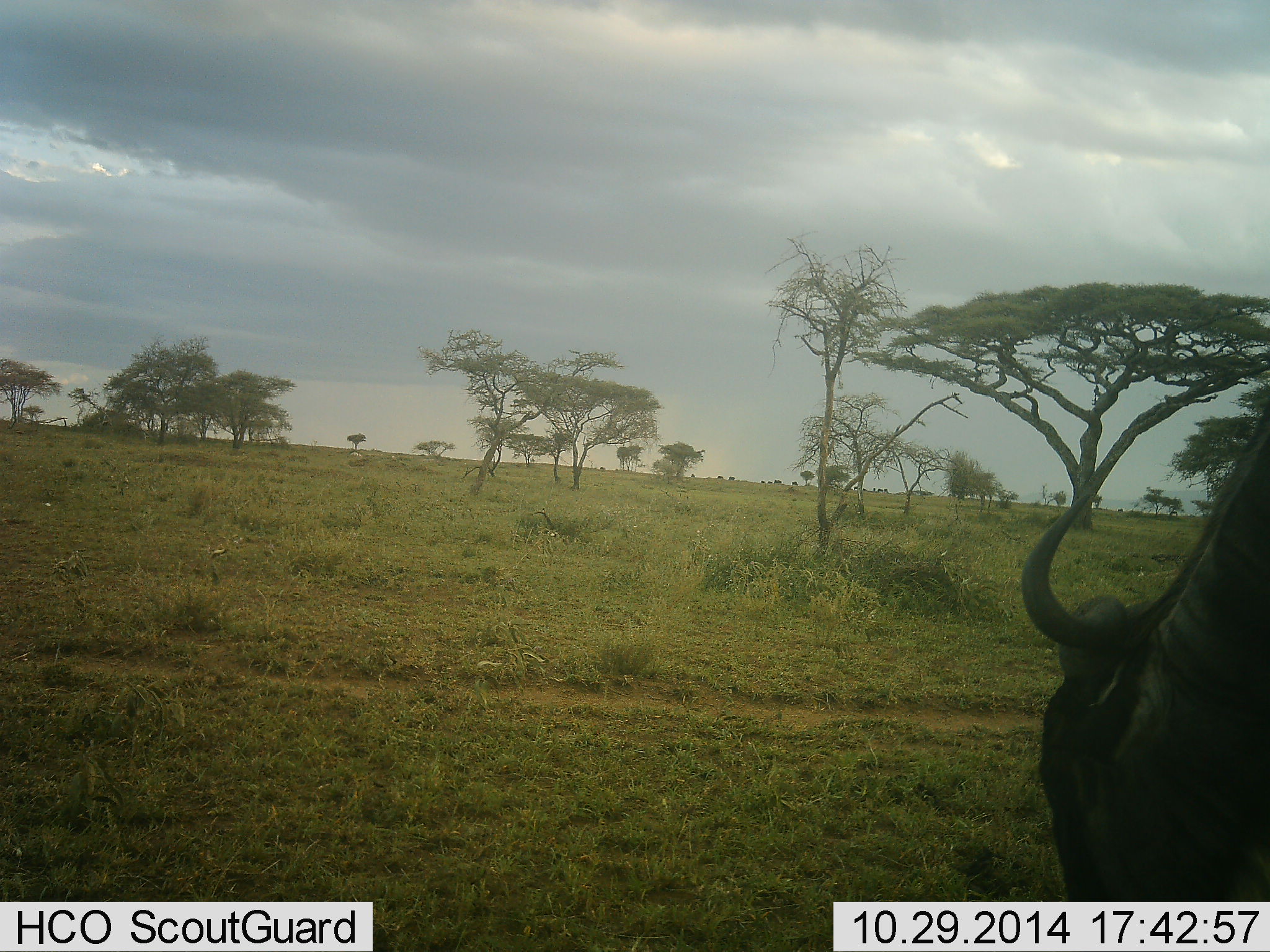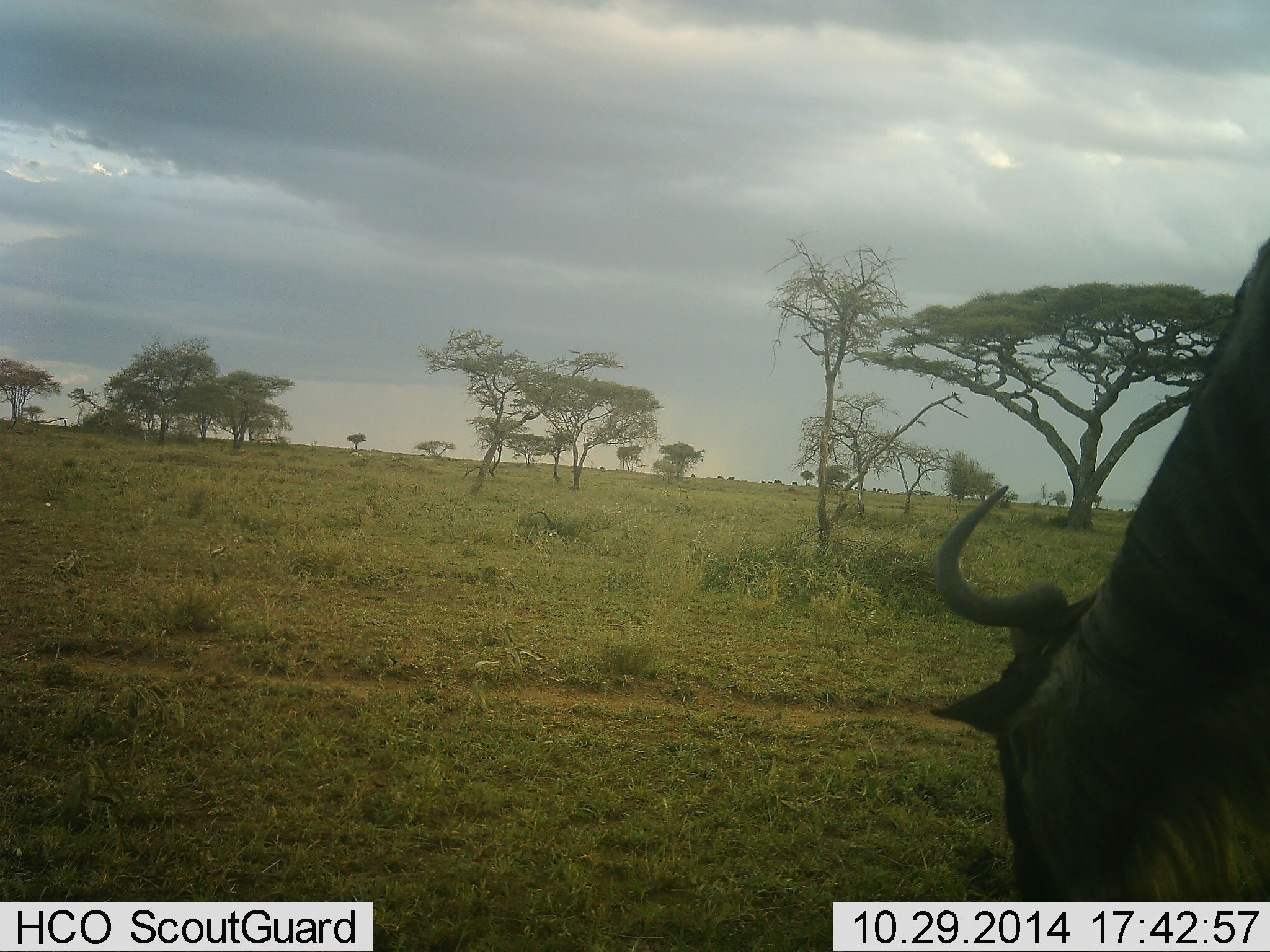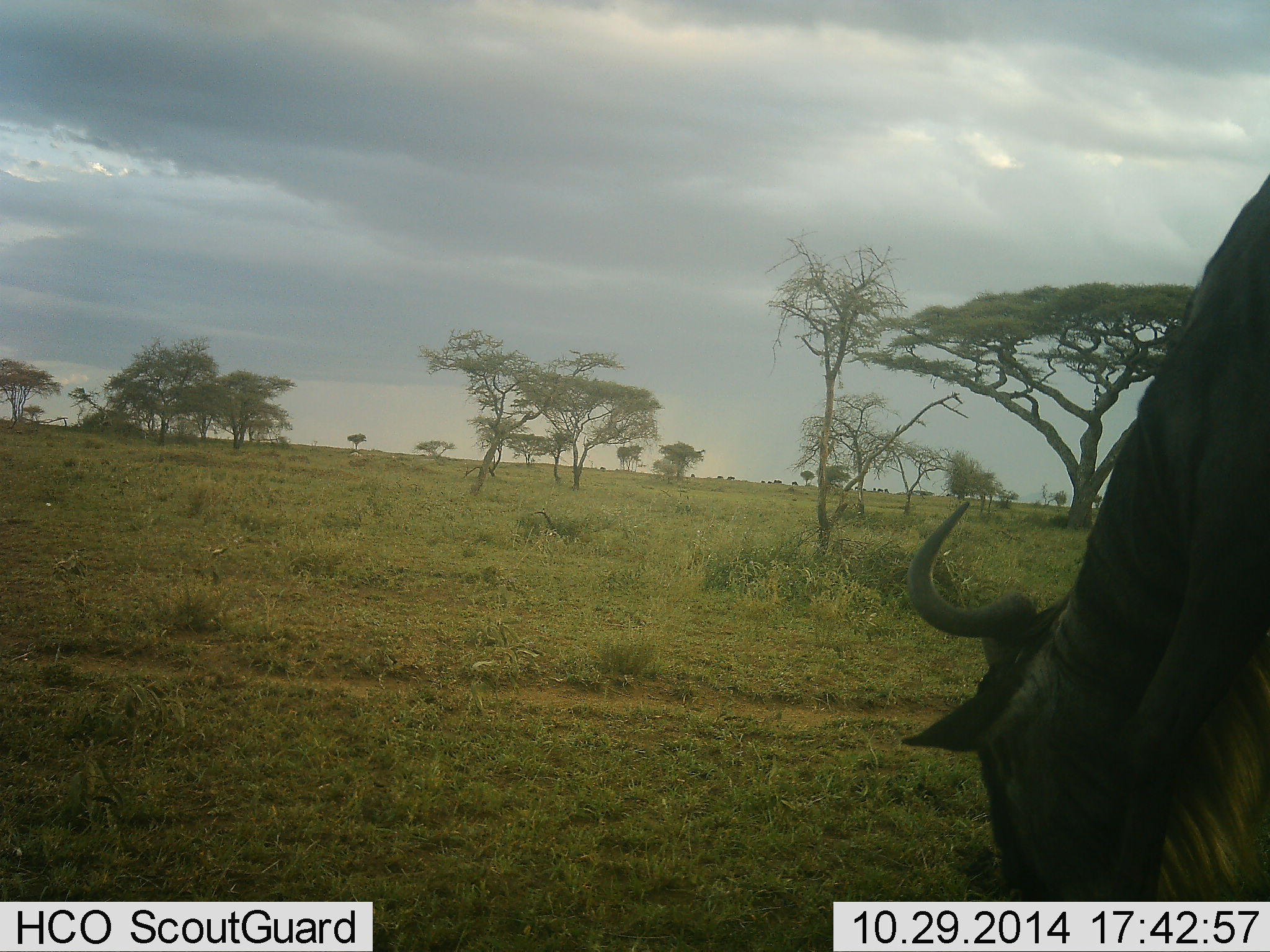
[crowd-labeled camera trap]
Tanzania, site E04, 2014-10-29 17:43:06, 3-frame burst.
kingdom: Animalia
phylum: Chordata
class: Mammalia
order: Artiodactyla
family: Bovidae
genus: Connochaetes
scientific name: Connochaetes taurinus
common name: blue wildebeest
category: wildebeest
Wildebeest (blue wildebeest) (Connochaetes taurinus), count 1. Behavior (volunteer vote fractions): standing 10%, resting 0%, moving 10%, interacting 0%. Young present (vote fraction): 0%. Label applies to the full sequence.